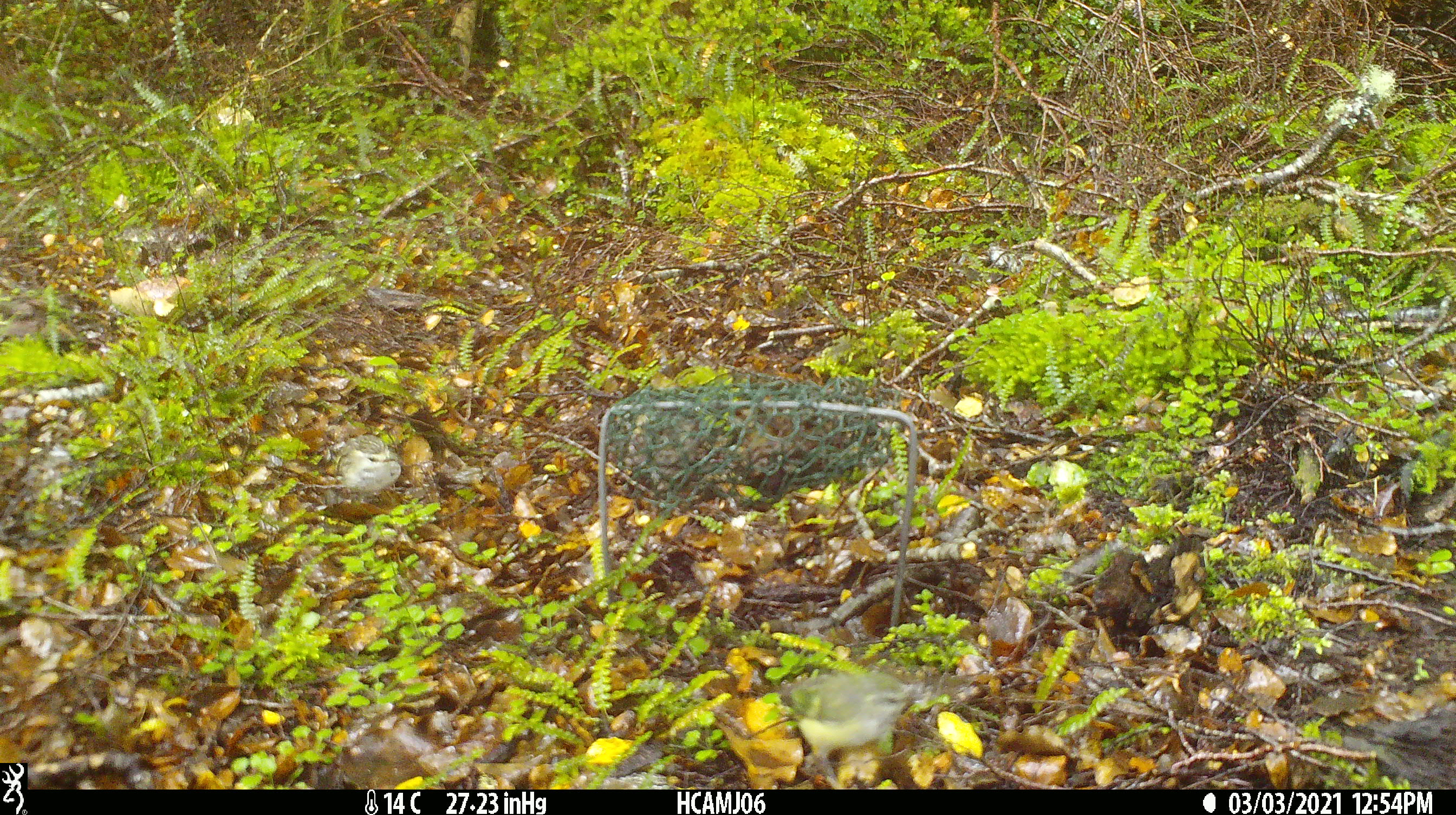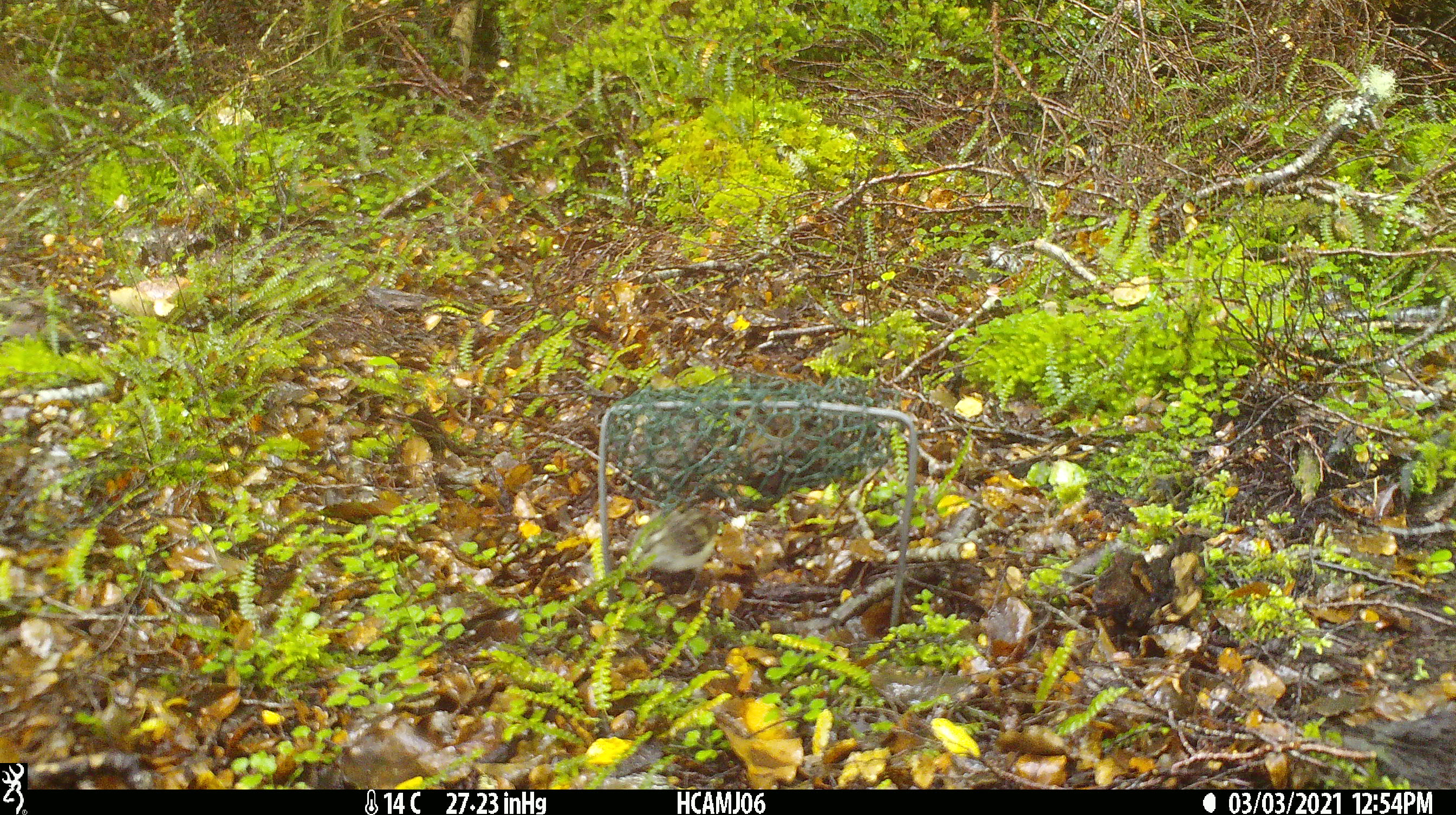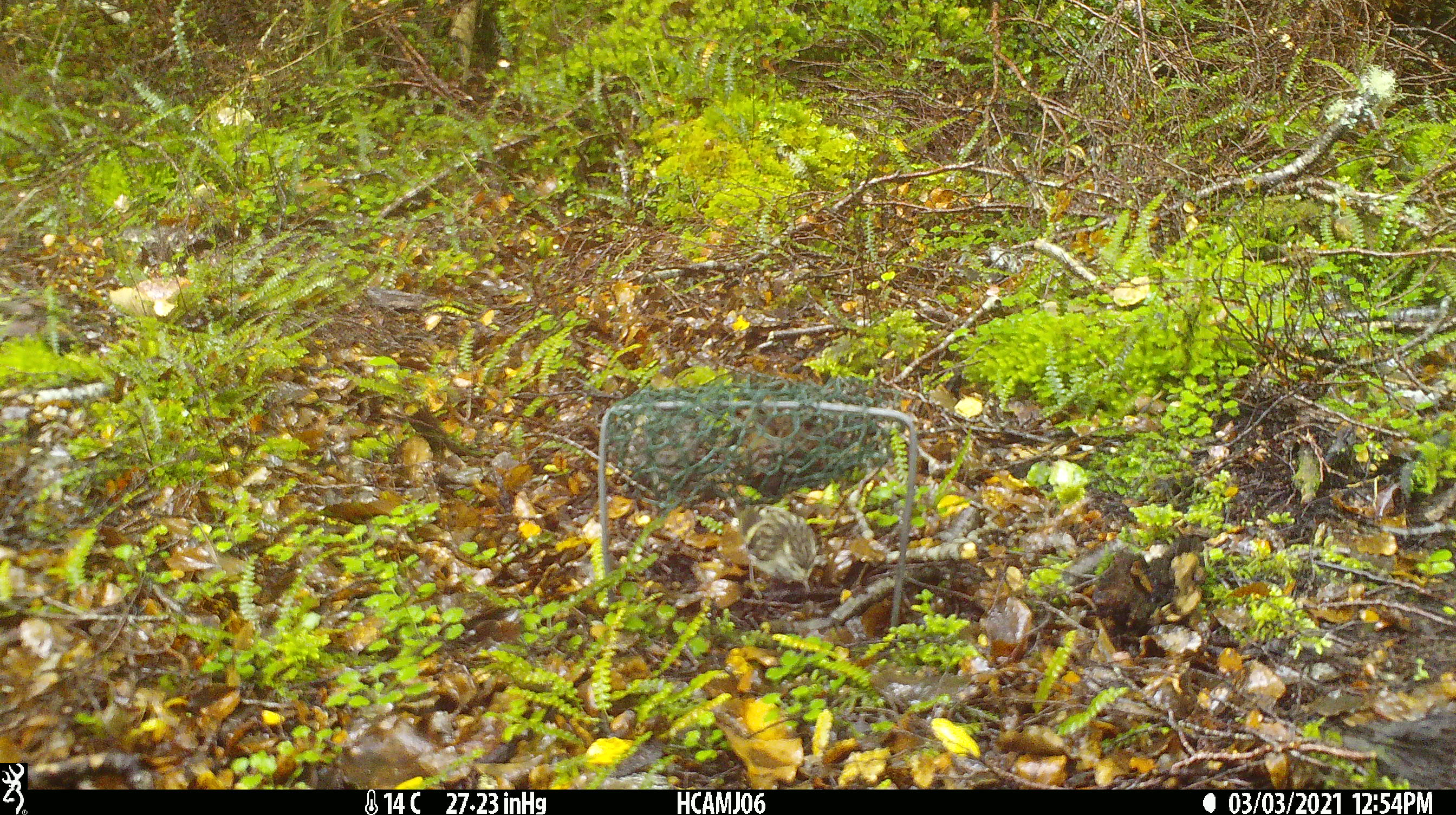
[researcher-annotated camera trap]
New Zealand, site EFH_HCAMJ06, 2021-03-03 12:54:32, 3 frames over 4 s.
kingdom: Animalia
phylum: Chordata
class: Aves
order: Passeriformes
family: Acanthisittidae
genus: Acanthisitta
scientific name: Acanthisitta chloris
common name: rifleman